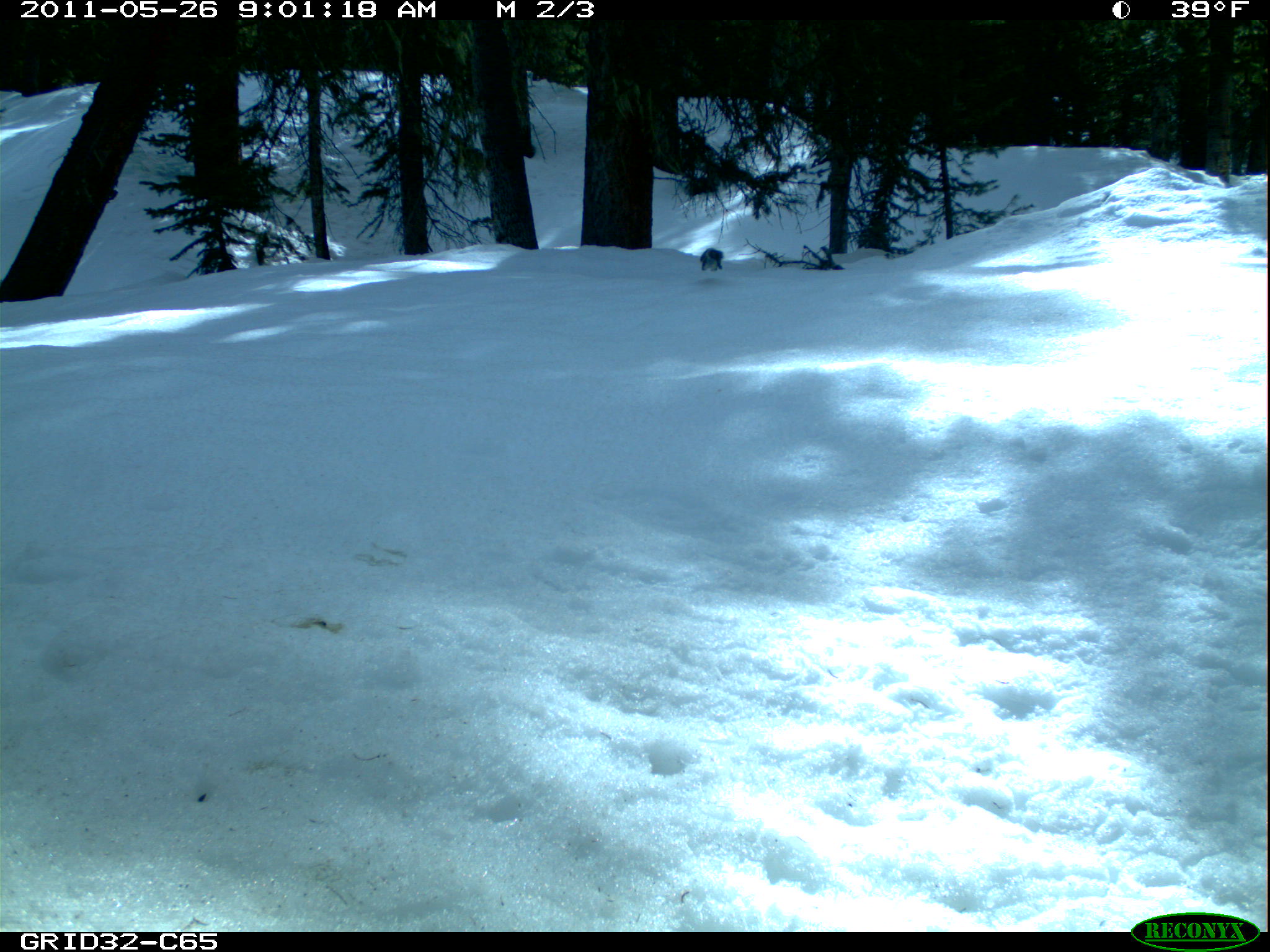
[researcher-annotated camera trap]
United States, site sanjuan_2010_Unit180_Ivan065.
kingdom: Animalia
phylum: Chordata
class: Mammalia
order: Rodentia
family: Sciuridae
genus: Tamiasciurus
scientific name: Tamiasciurus hudsonicus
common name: american red squirrel